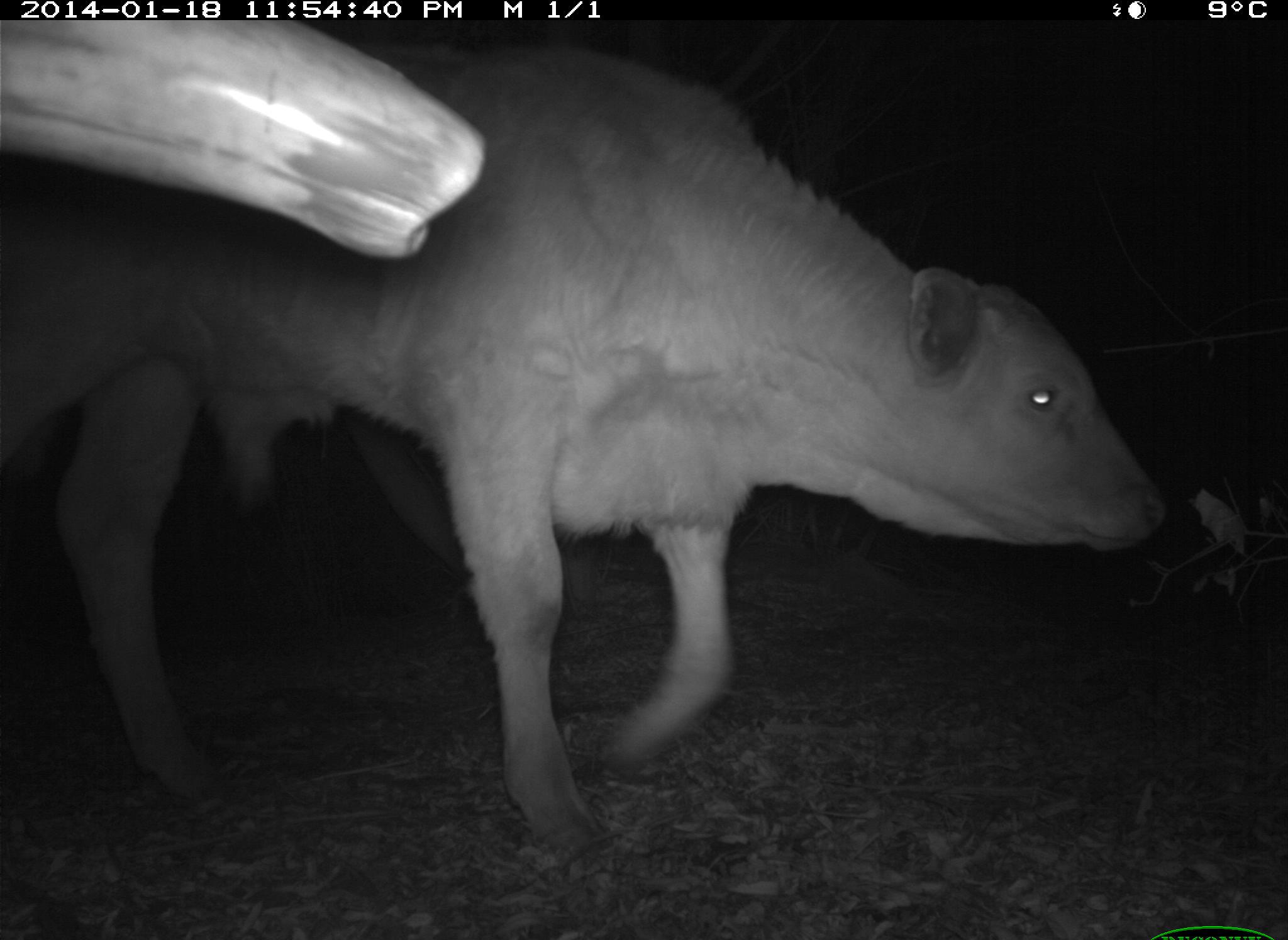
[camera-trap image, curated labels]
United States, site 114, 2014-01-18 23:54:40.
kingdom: Animalia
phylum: Chordata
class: Mammalia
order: Artiodactyla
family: Bovidae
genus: Bos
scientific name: Bos taurus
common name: cow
Cow (Bos taurus).